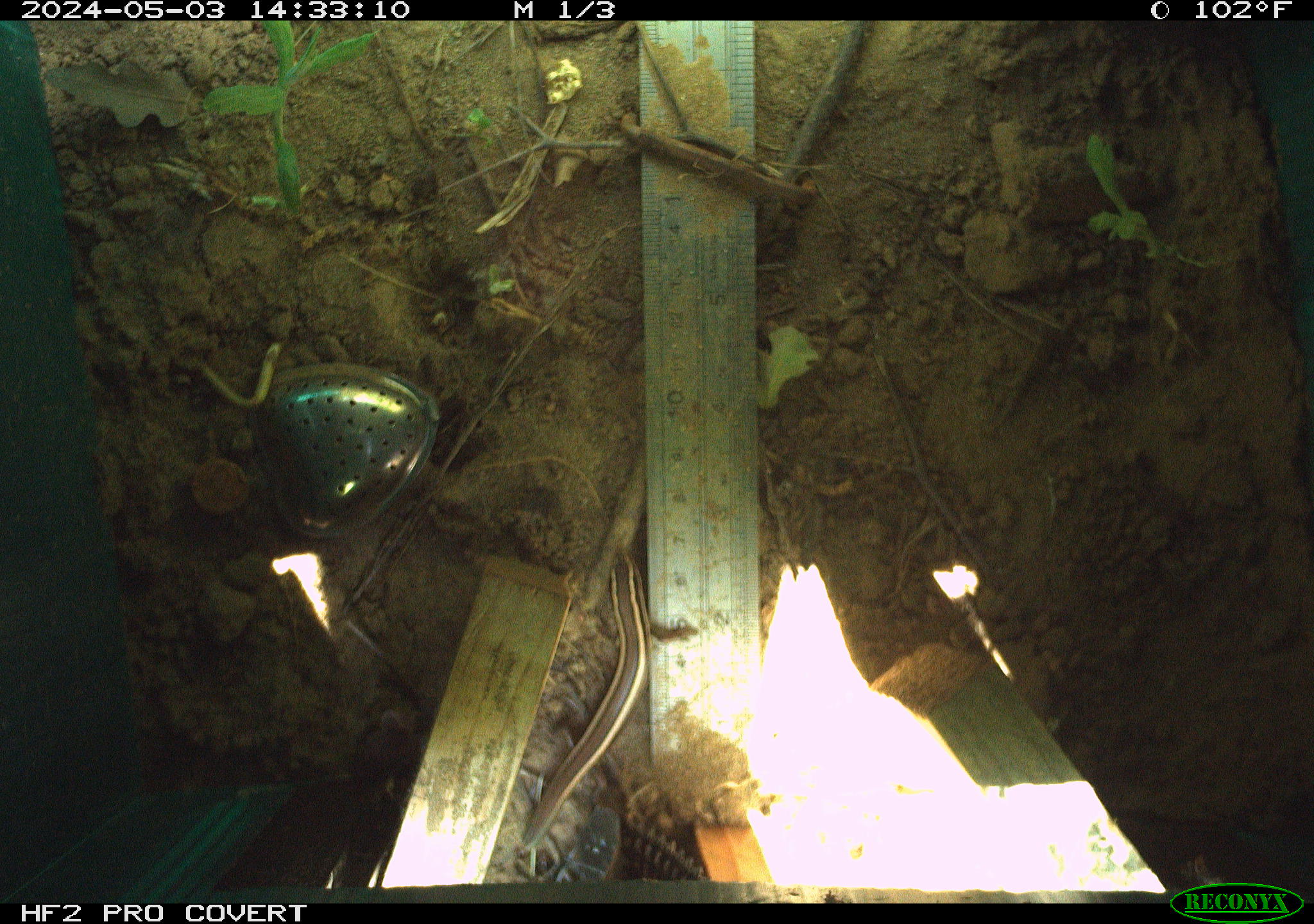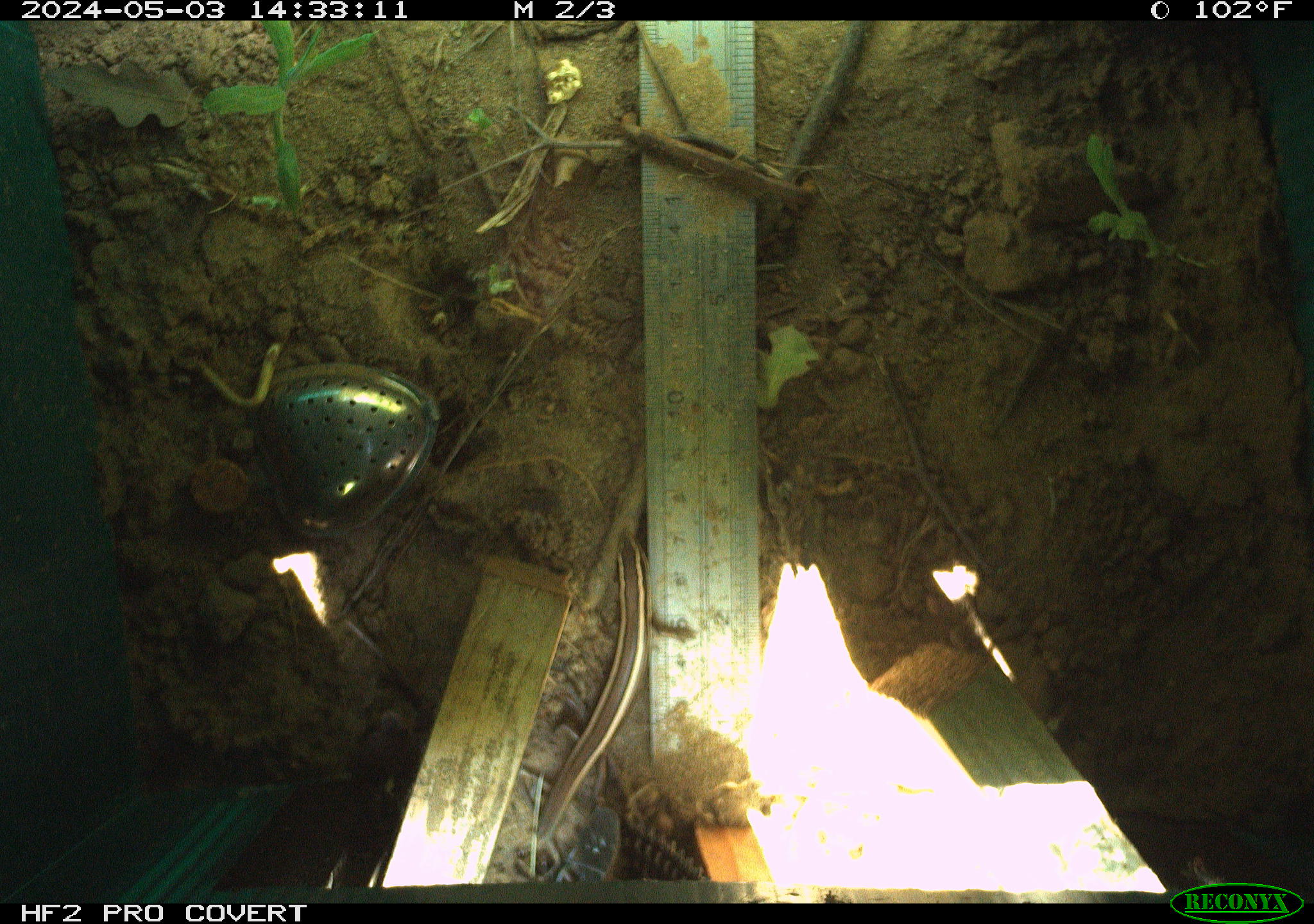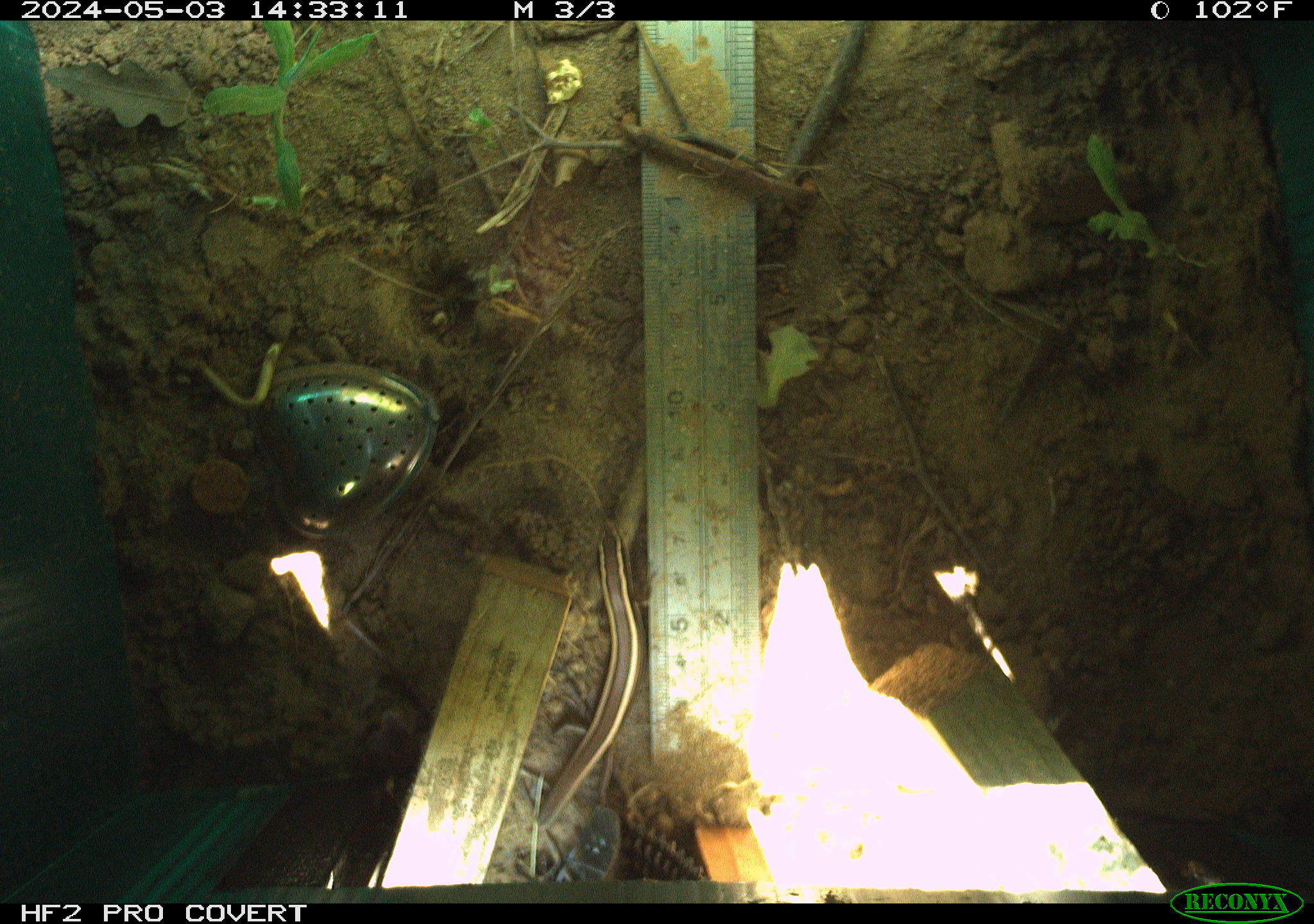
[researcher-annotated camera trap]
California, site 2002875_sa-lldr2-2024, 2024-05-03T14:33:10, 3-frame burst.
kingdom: Animalia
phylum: Chordata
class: Reptilia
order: Squamata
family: Scincidae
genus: Plestiodon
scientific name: Plestiodon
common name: blue-tailed skinks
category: plestiodon species